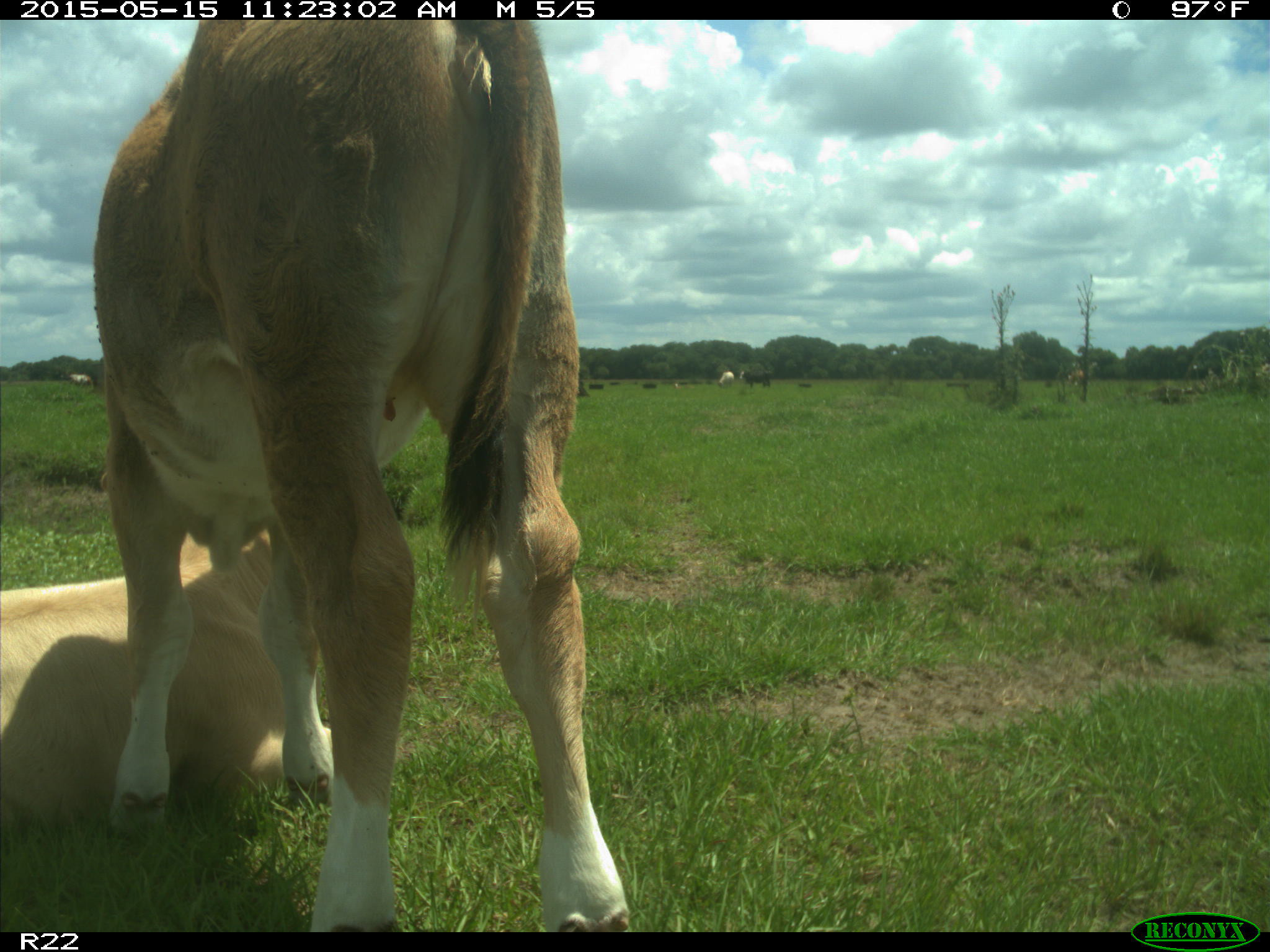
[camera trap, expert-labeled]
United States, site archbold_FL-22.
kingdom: Animalia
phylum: Chordata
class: Mammalia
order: Artiodactyla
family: Bovidae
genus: Bos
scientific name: Bos taurus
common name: domestic cow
Bos taurus (domestic cow).